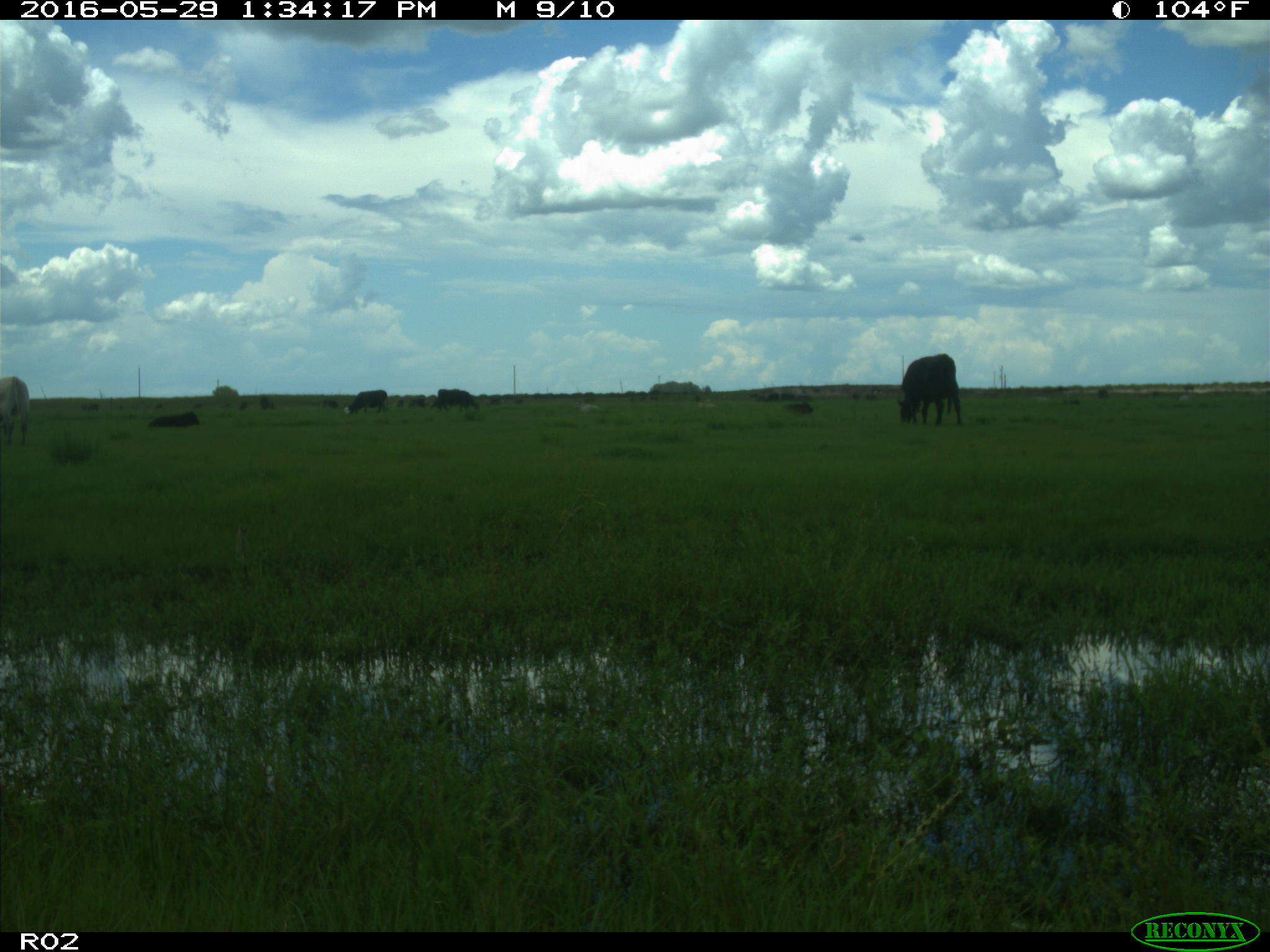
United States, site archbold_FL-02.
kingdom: Animalia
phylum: Chordata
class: Mammalia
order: Artiodactyla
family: Bovidae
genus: Bos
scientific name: Bos taurus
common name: domestic cow